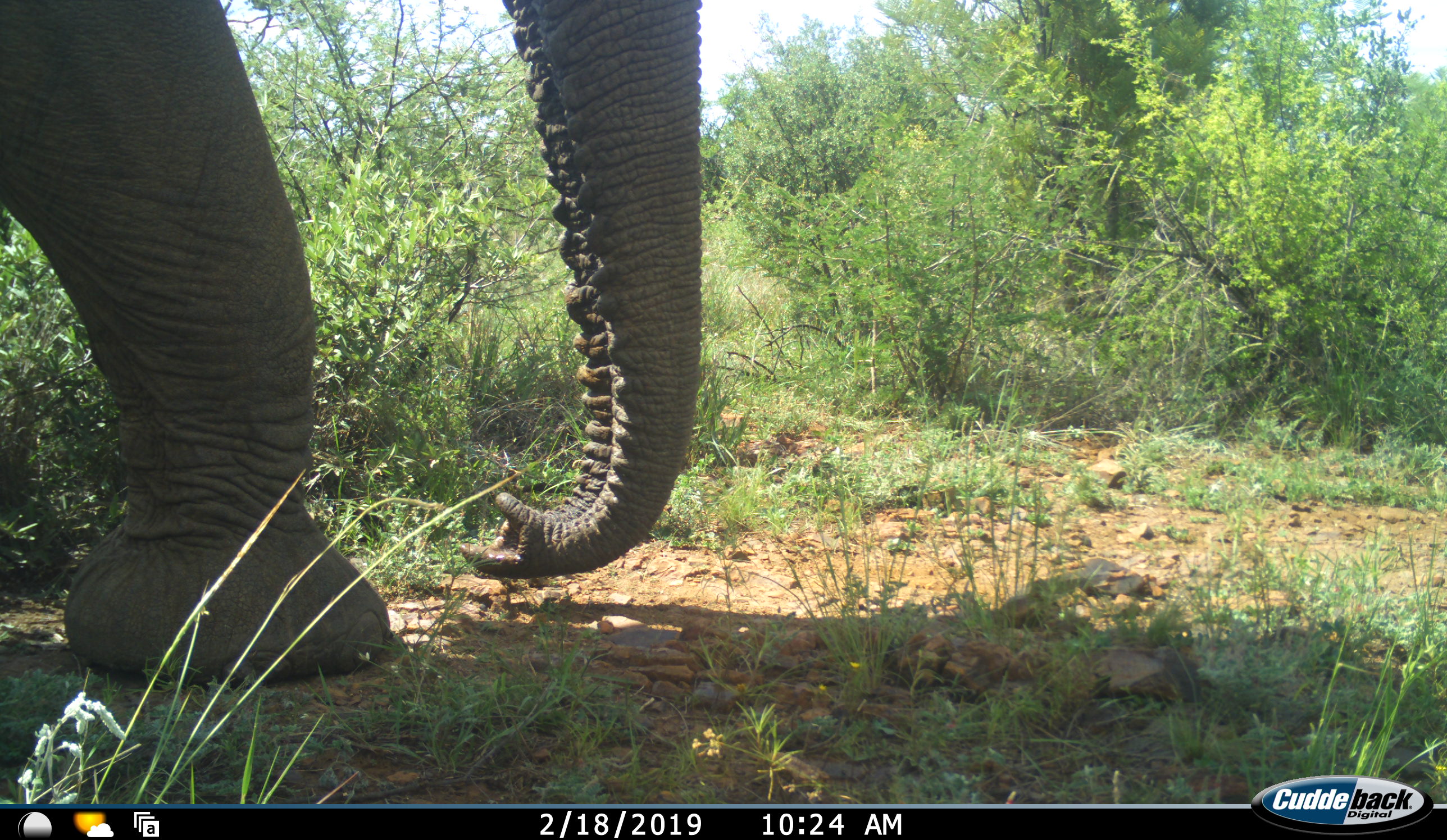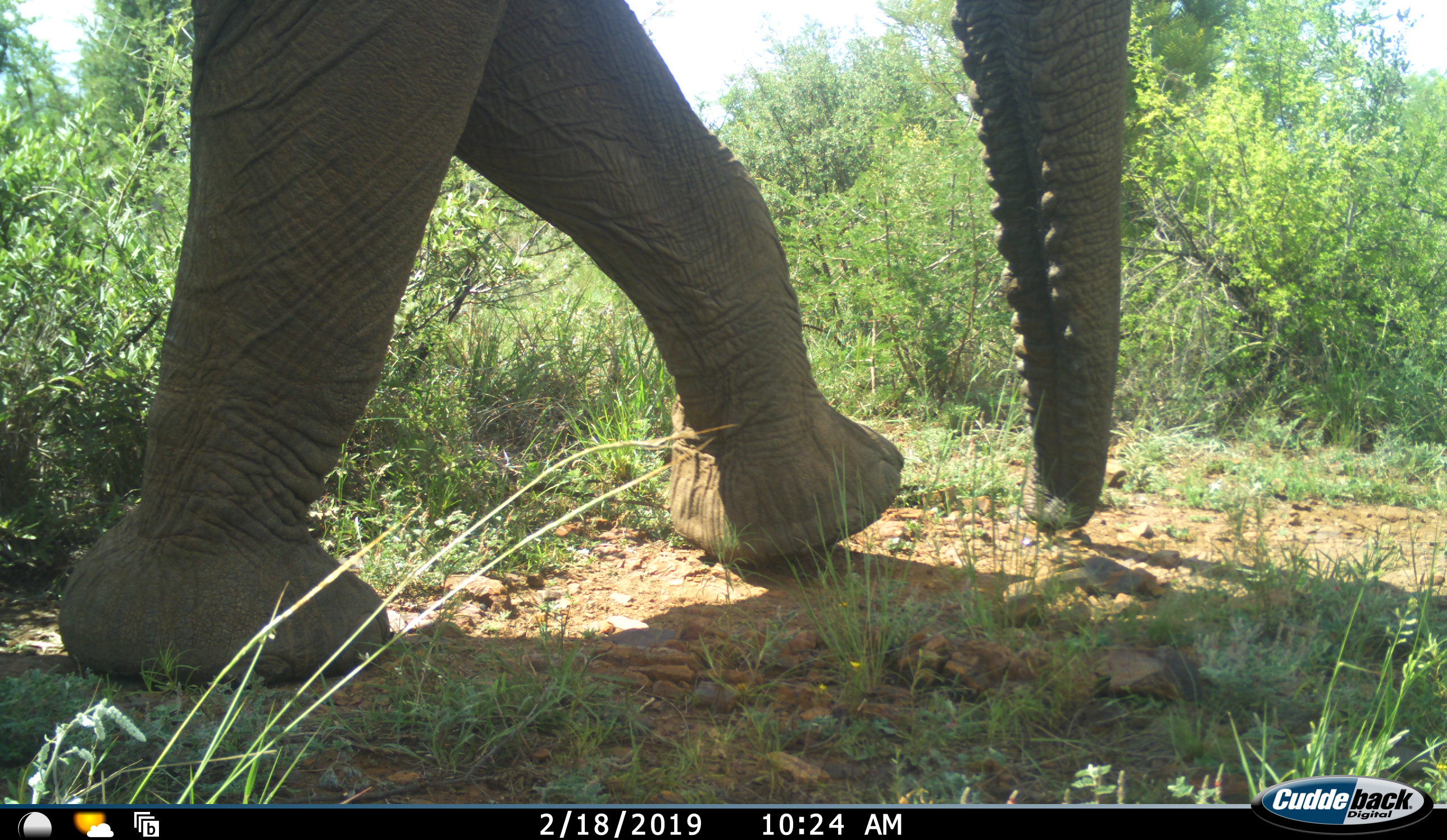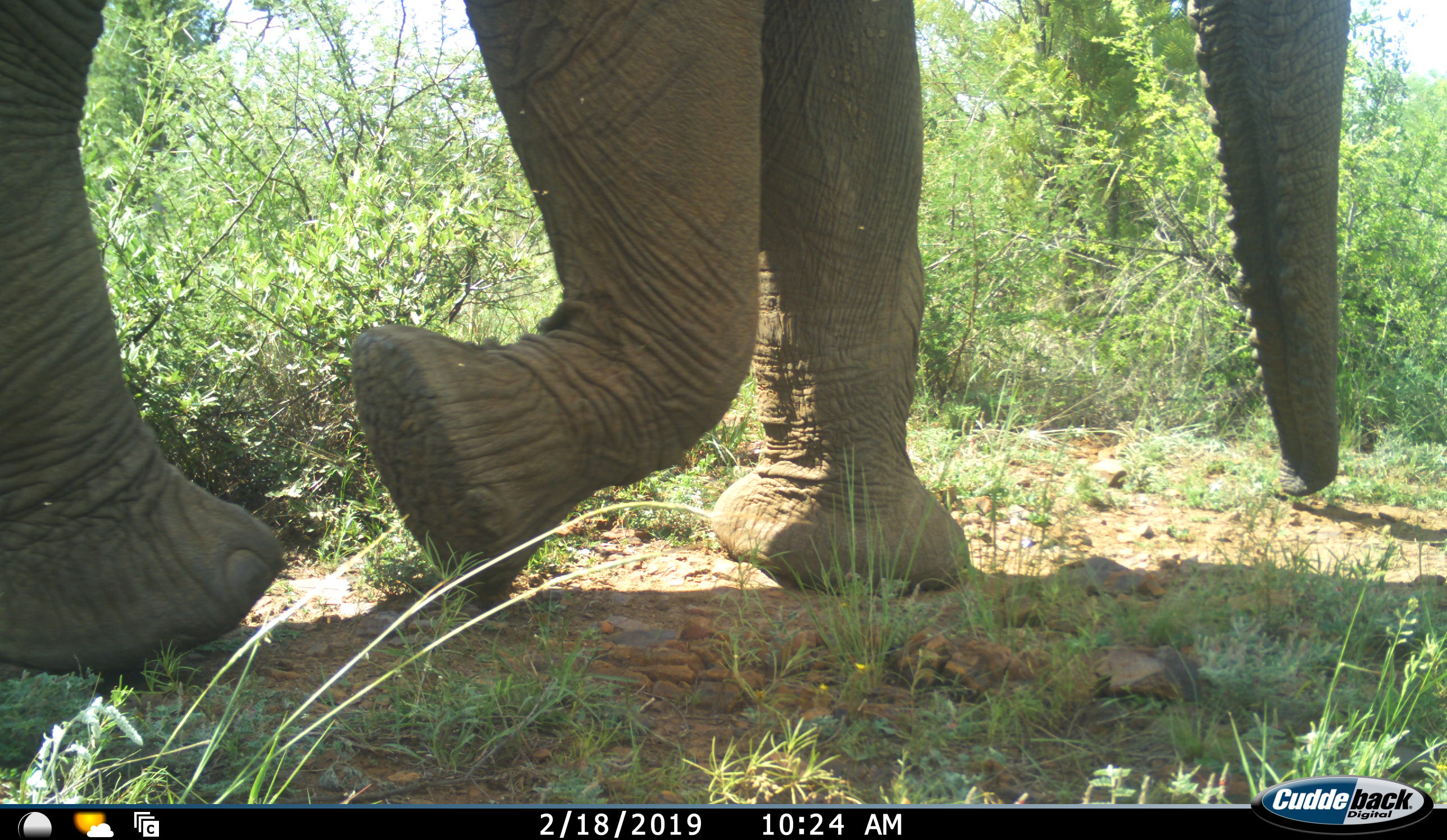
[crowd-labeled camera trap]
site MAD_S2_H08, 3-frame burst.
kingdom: Animalia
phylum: Chordata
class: Mammalia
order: Proboscidea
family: Elephantidae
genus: Loxodonta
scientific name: Loxodonta africana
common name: african bush elephant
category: elephant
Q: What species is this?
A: Elephant (african bush elephant) (Loxodonta africana).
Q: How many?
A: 1.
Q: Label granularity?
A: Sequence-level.